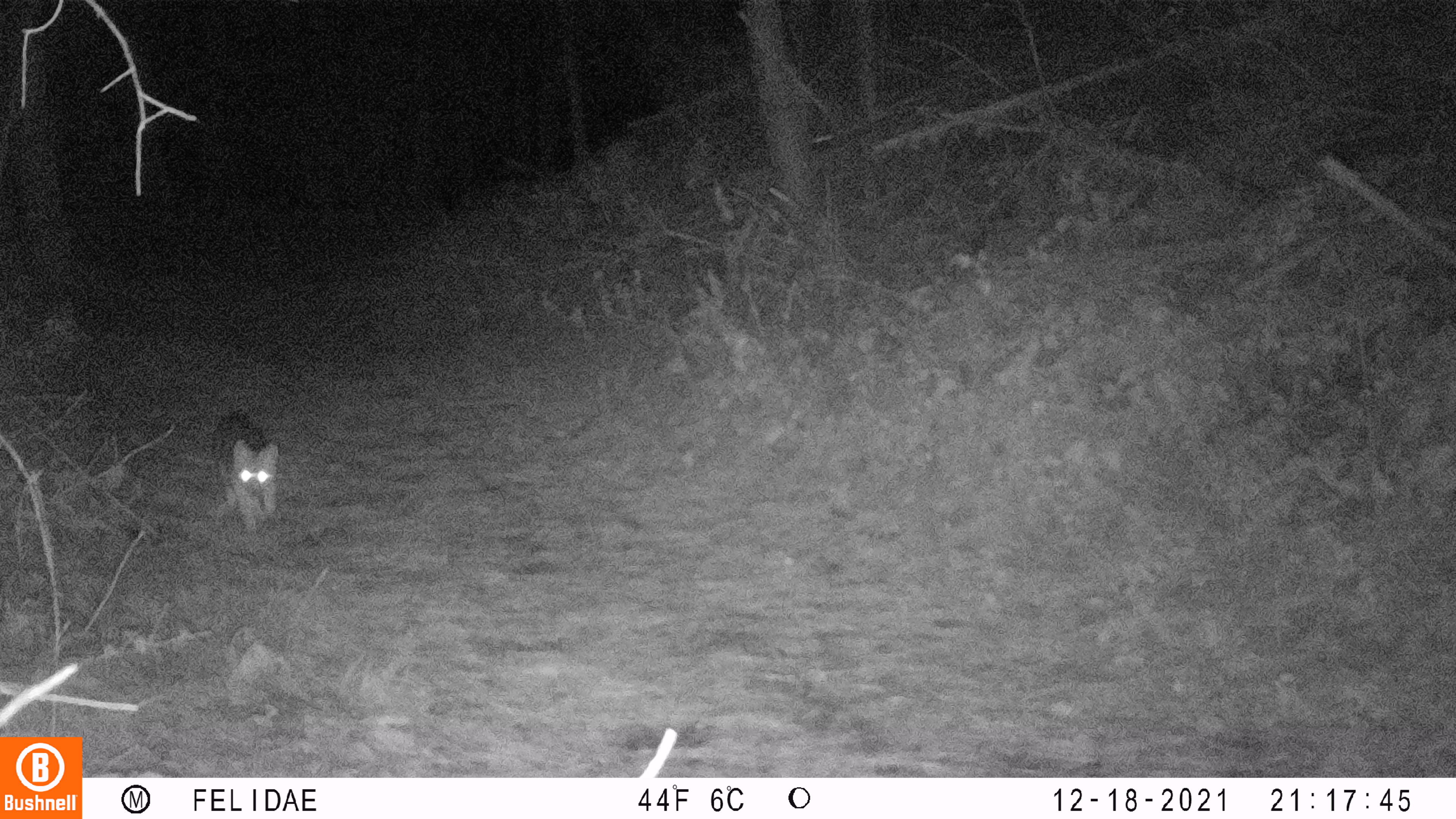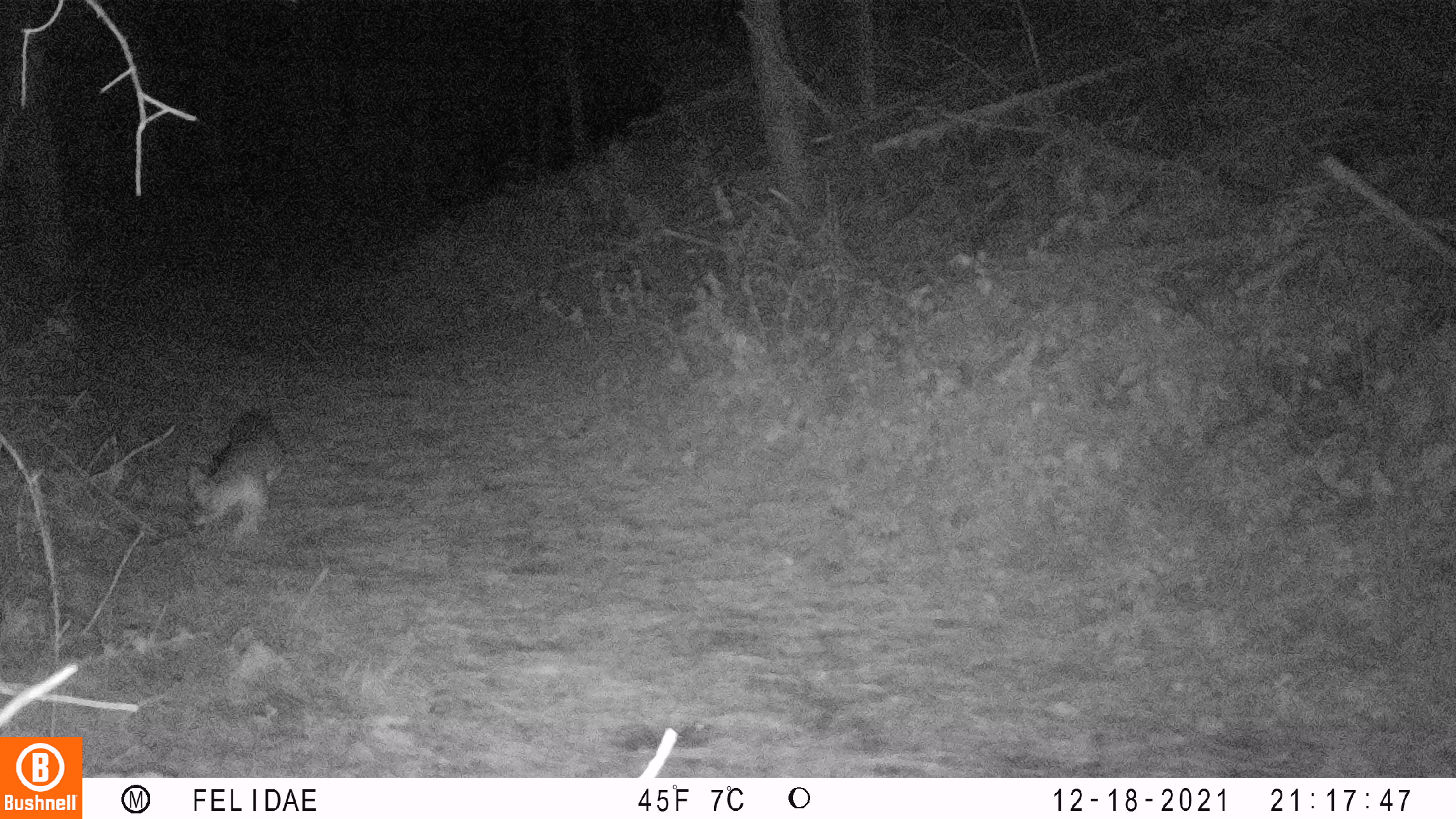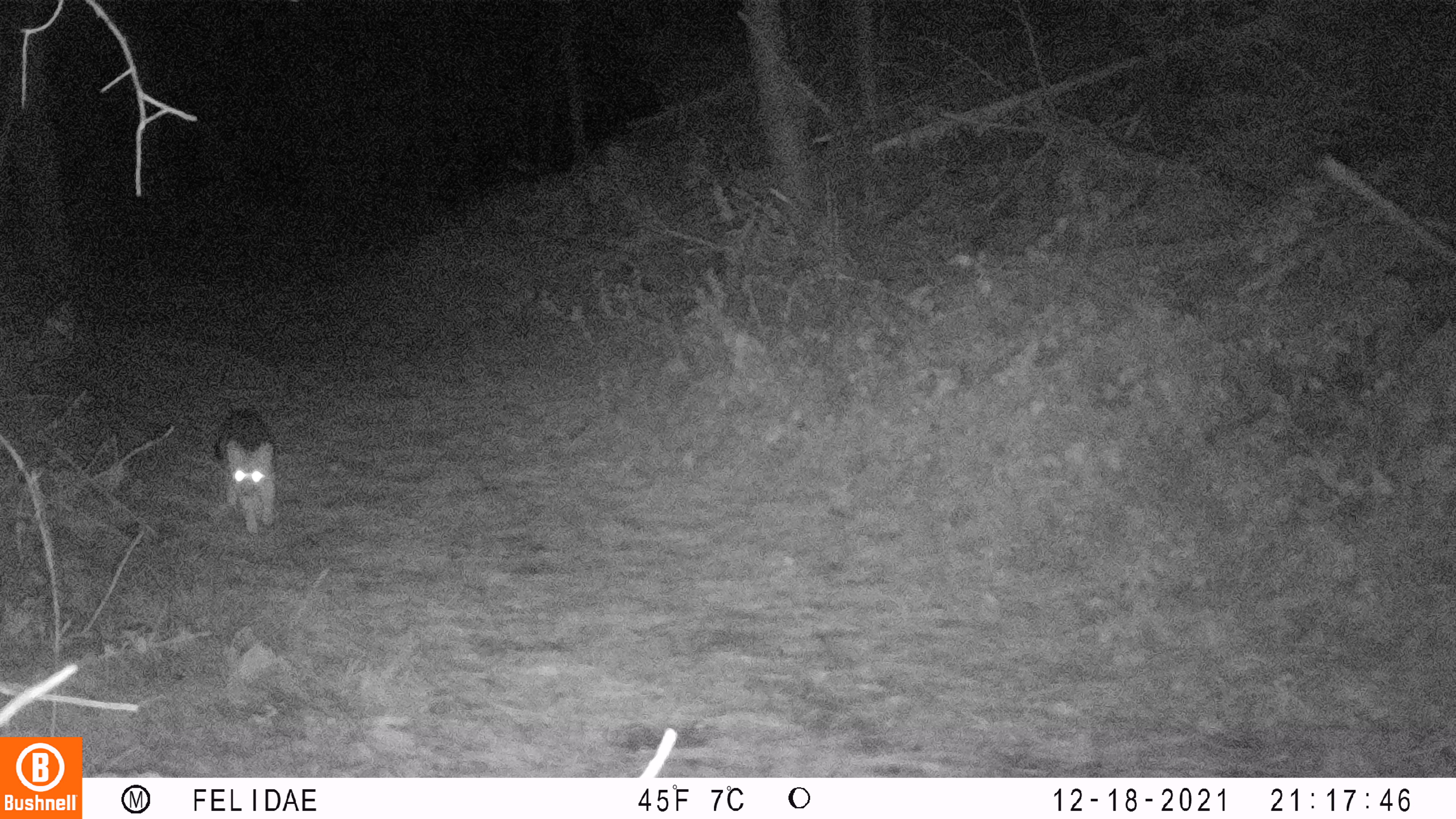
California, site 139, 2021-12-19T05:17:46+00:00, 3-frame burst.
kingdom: Animalia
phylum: Chordata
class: Mammalia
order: Carnivora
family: Canidae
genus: Urocyon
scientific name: Urocyon cinereoargenteus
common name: gray fox